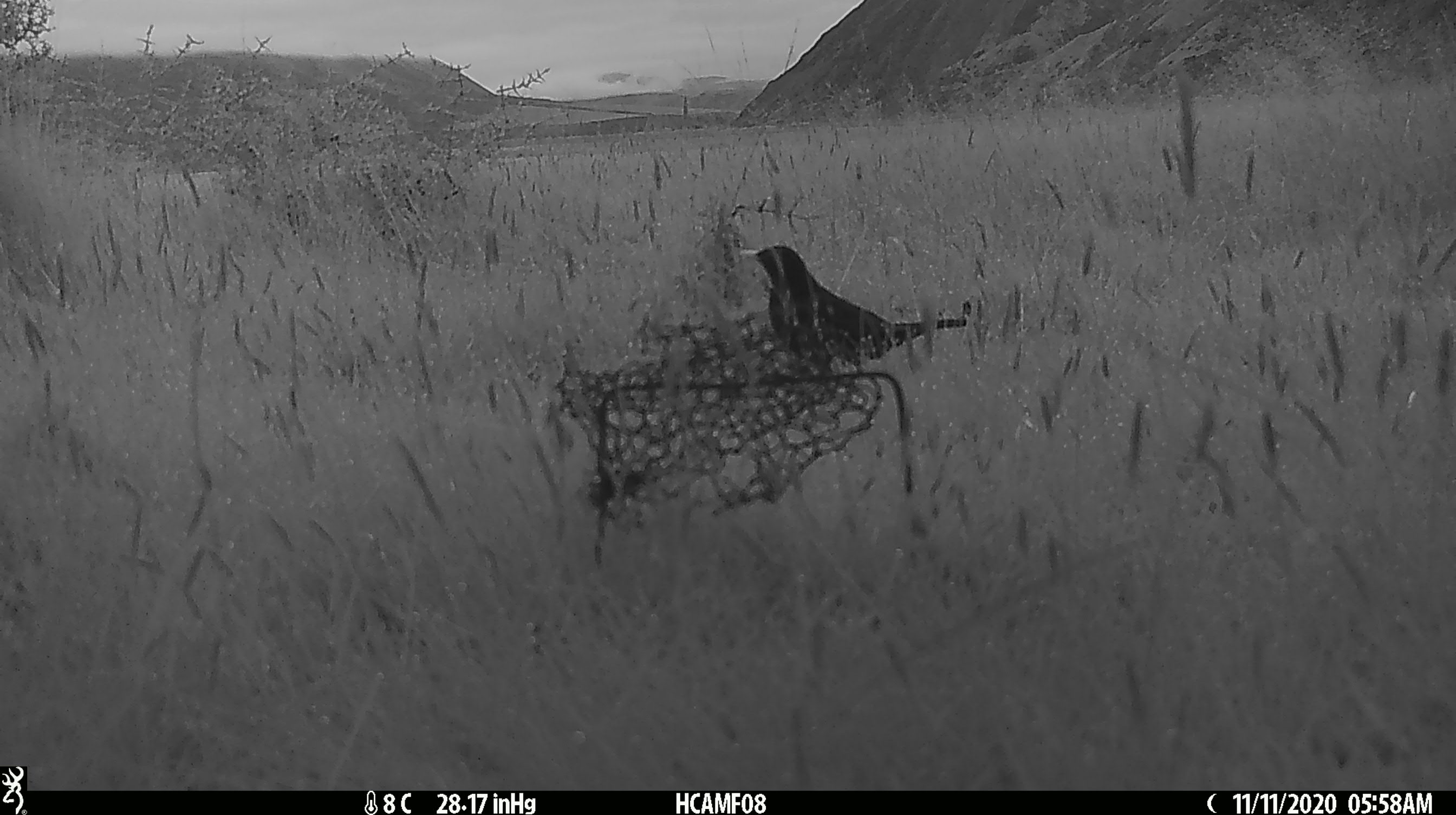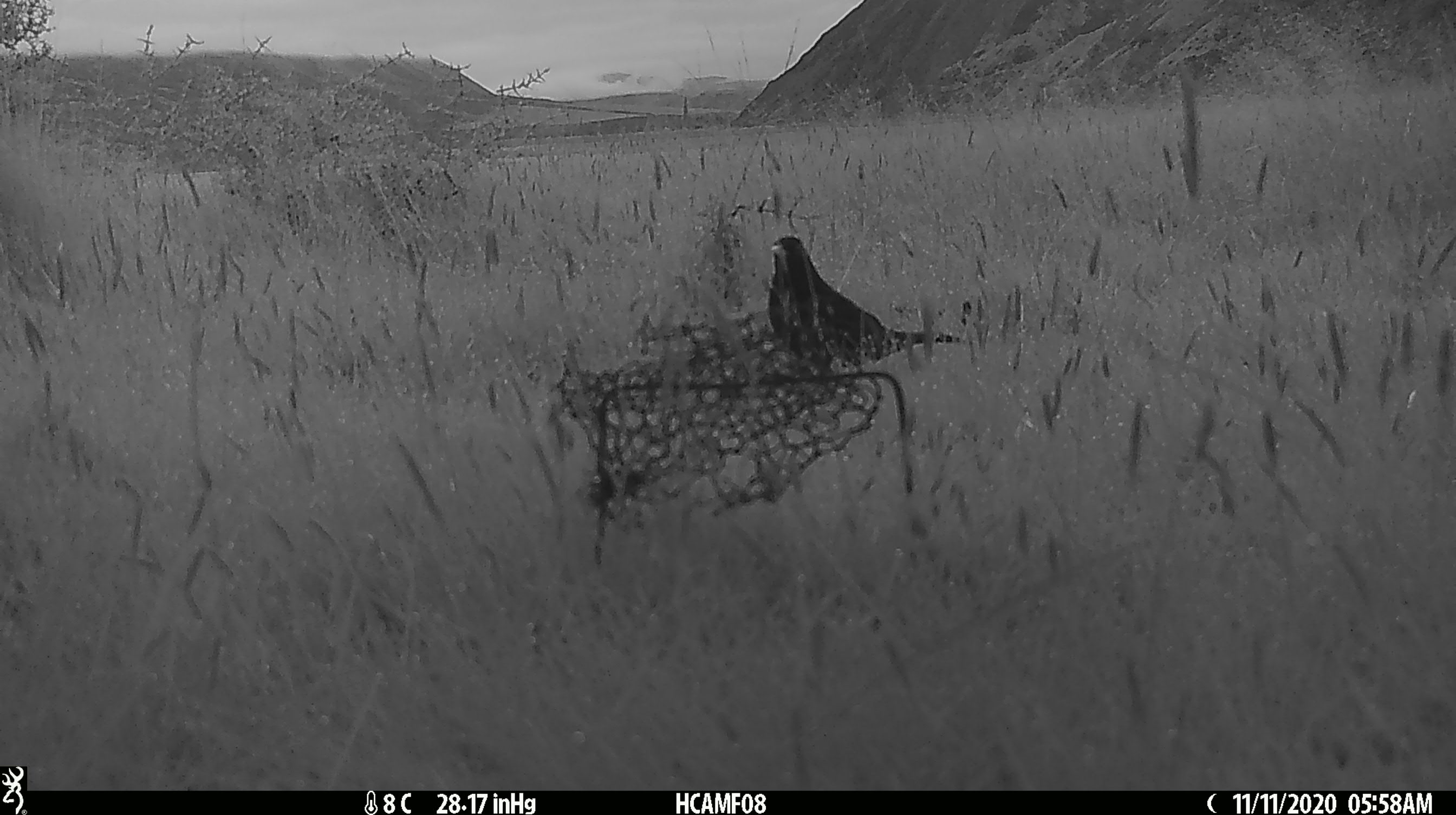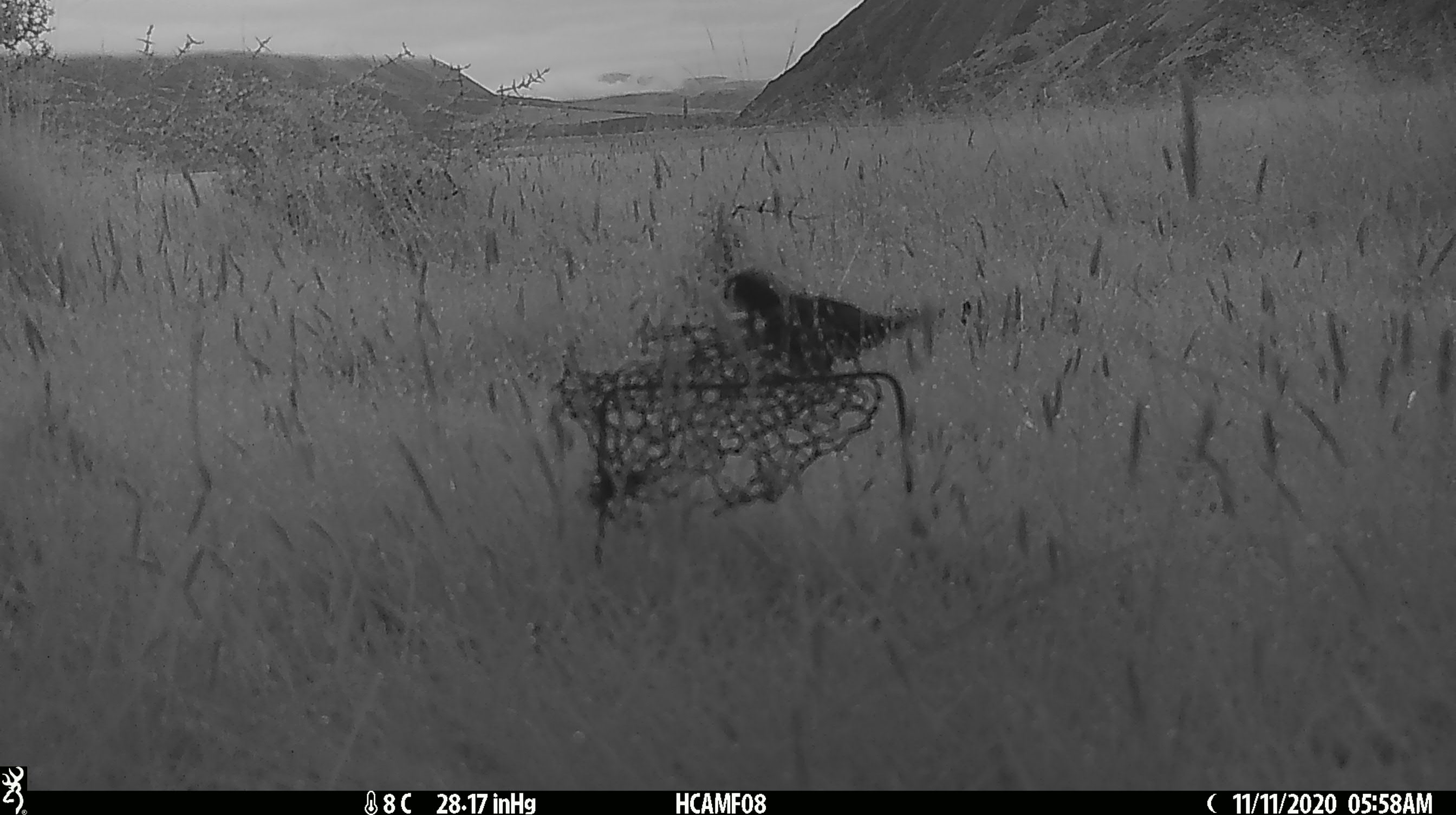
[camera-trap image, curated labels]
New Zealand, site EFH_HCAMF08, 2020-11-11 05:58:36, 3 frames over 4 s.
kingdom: Animalia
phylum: Chordata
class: Aves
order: Passeriformes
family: Turdidae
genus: Turdus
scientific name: Turdus merula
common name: eurasian blackbird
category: blackbird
Blackbird (eurasian blackbird) (Turdus merula).